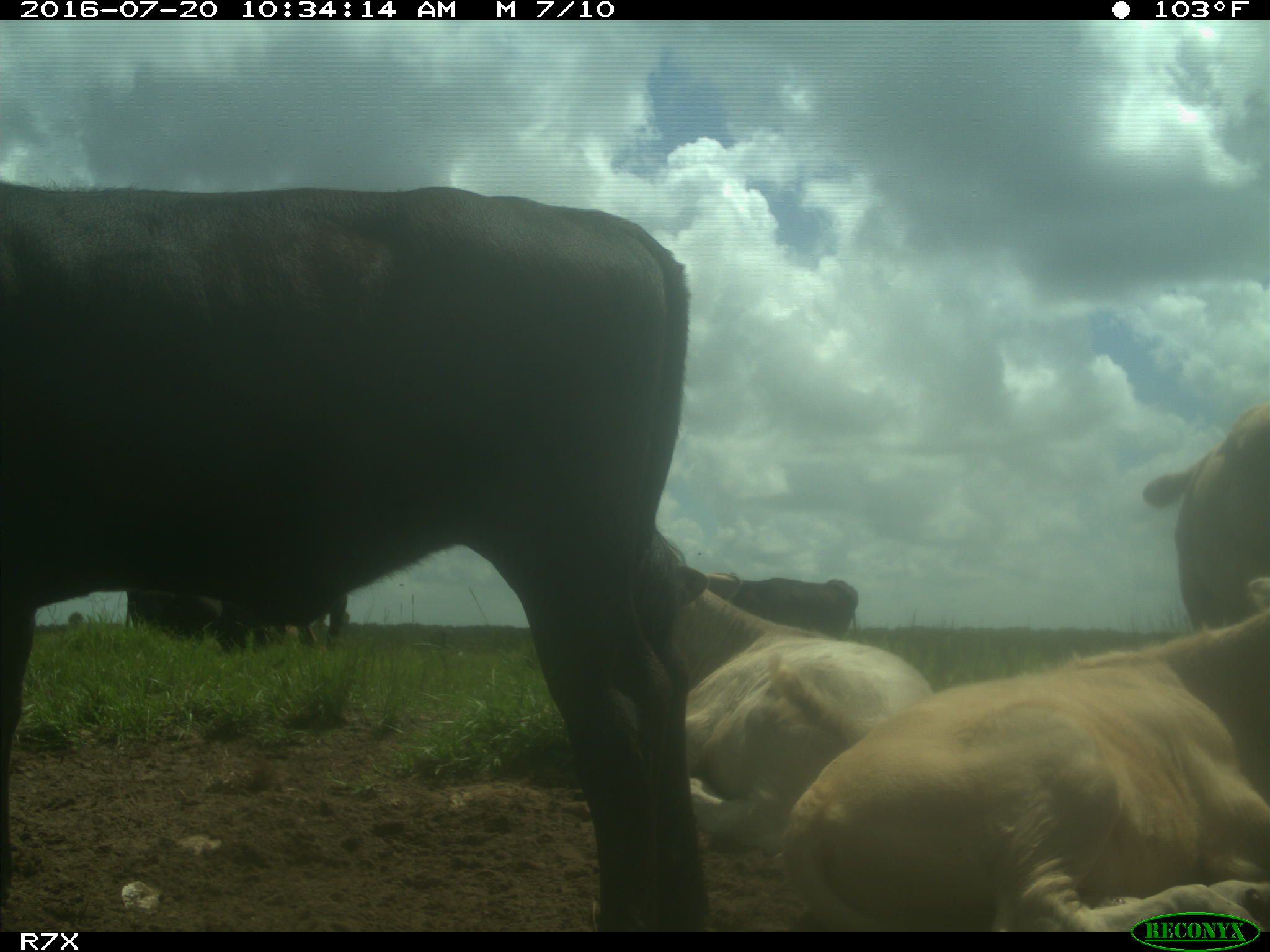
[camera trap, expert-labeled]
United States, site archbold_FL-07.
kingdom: Animalia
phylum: Chordata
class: Mammalia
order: Artiodactyla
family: Bovidae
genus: Bos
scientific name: Bos taurus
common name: domestic cow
Bos taurus (domestic cow).